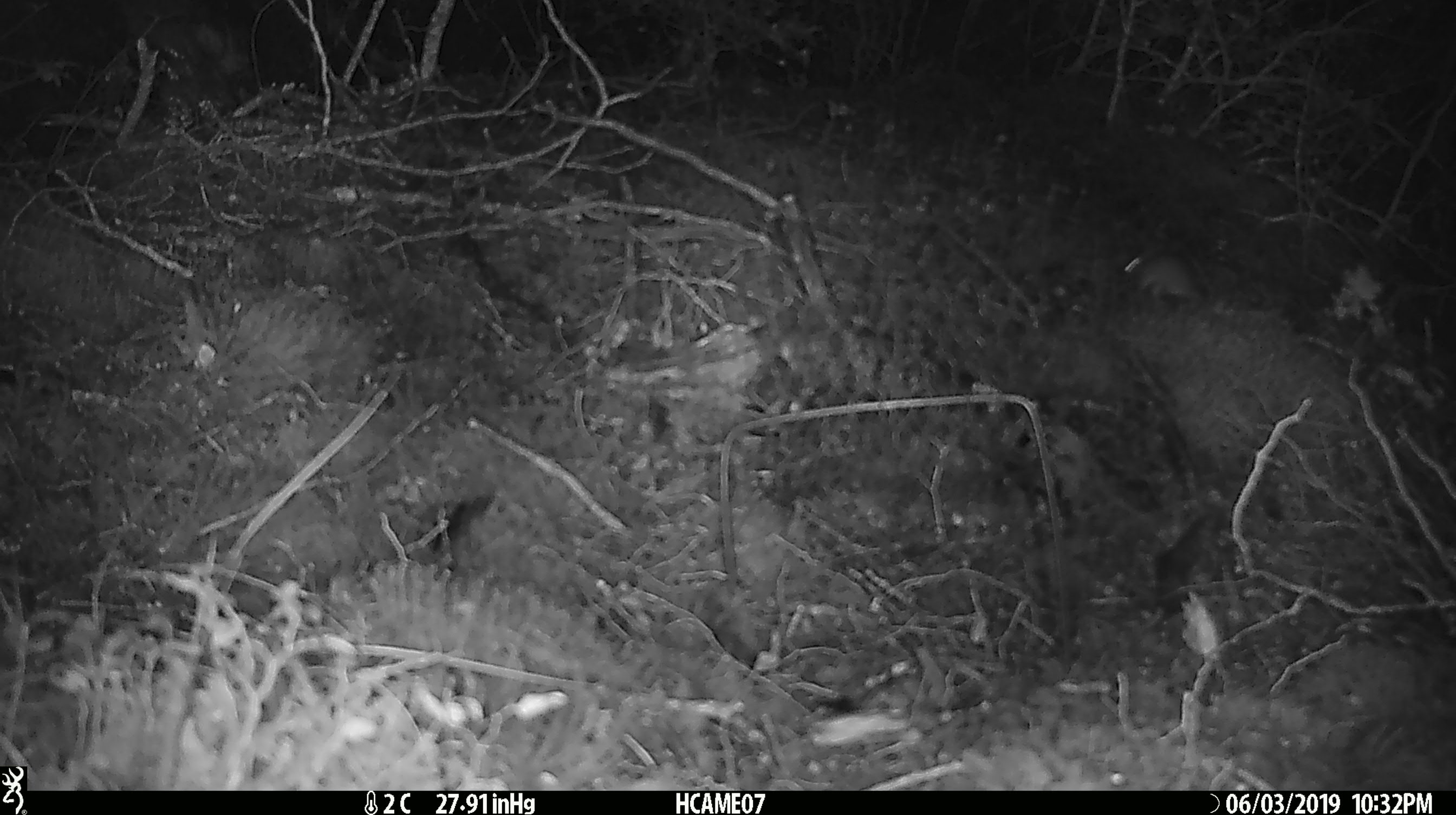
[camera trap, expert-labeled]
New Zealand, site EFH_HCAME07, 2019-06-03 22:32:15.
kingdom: Animalia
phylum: Chordata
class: Mammalia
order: Rodentia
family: Muridae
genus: Mus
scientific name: Mus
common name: mouse